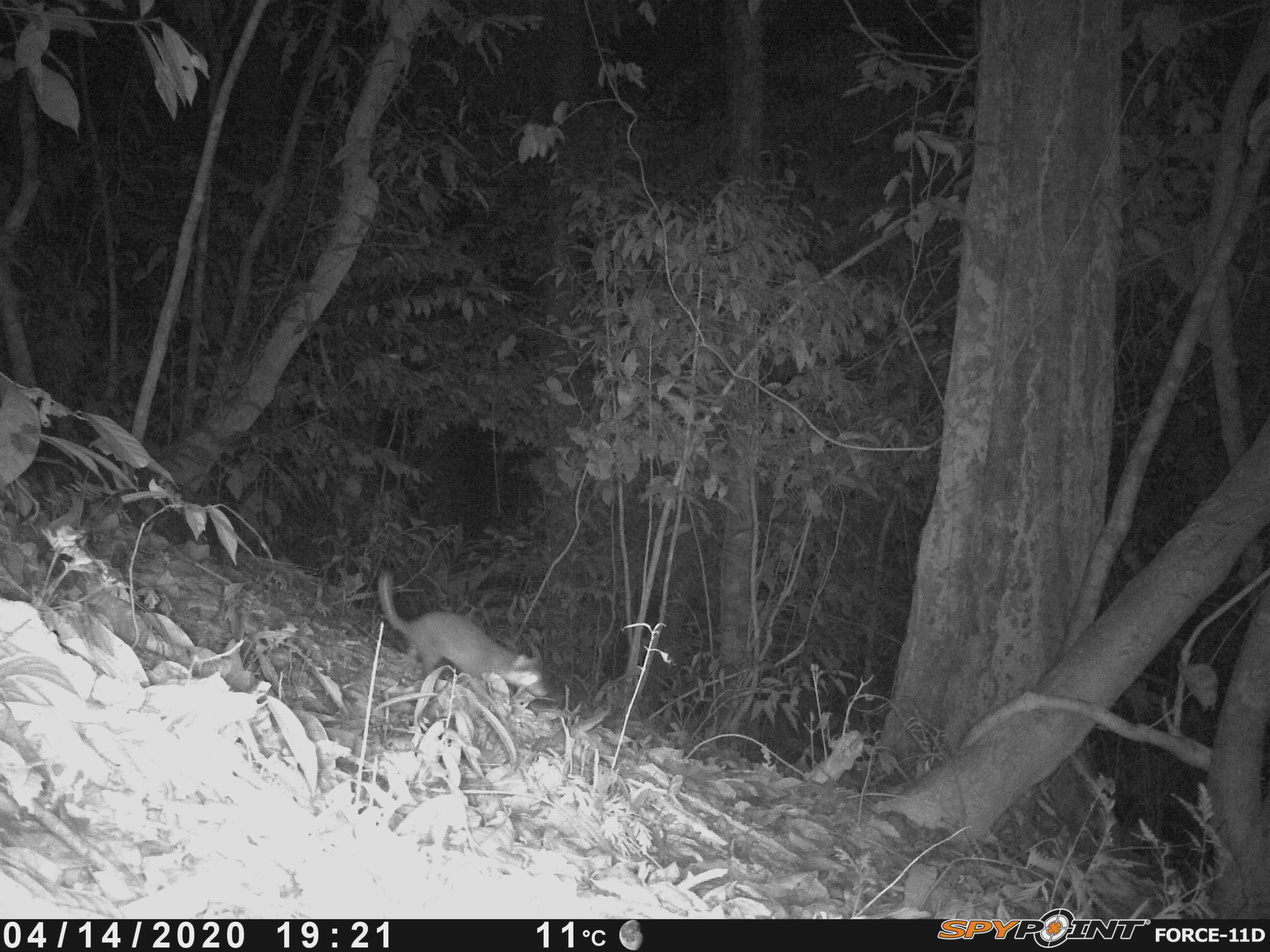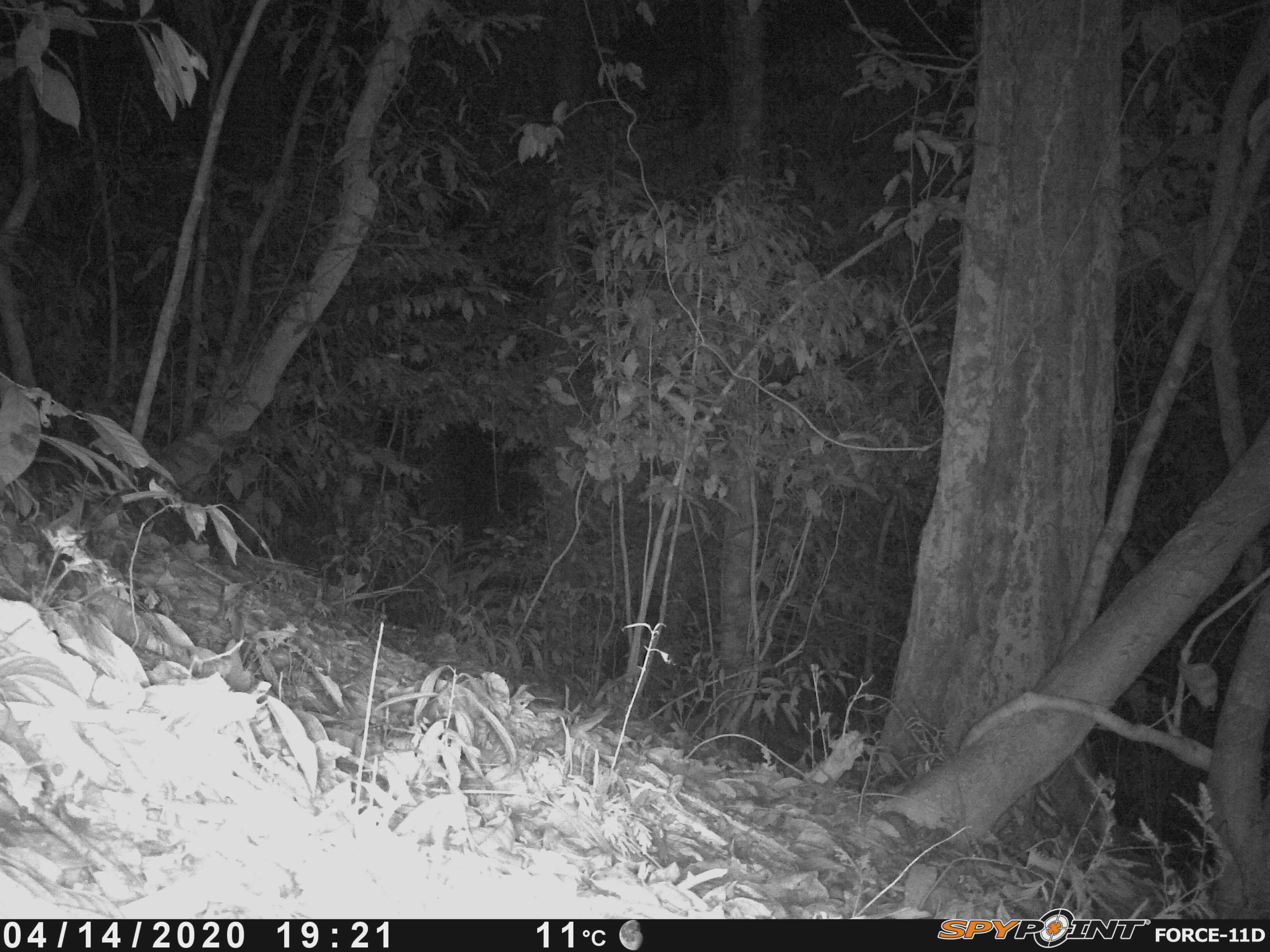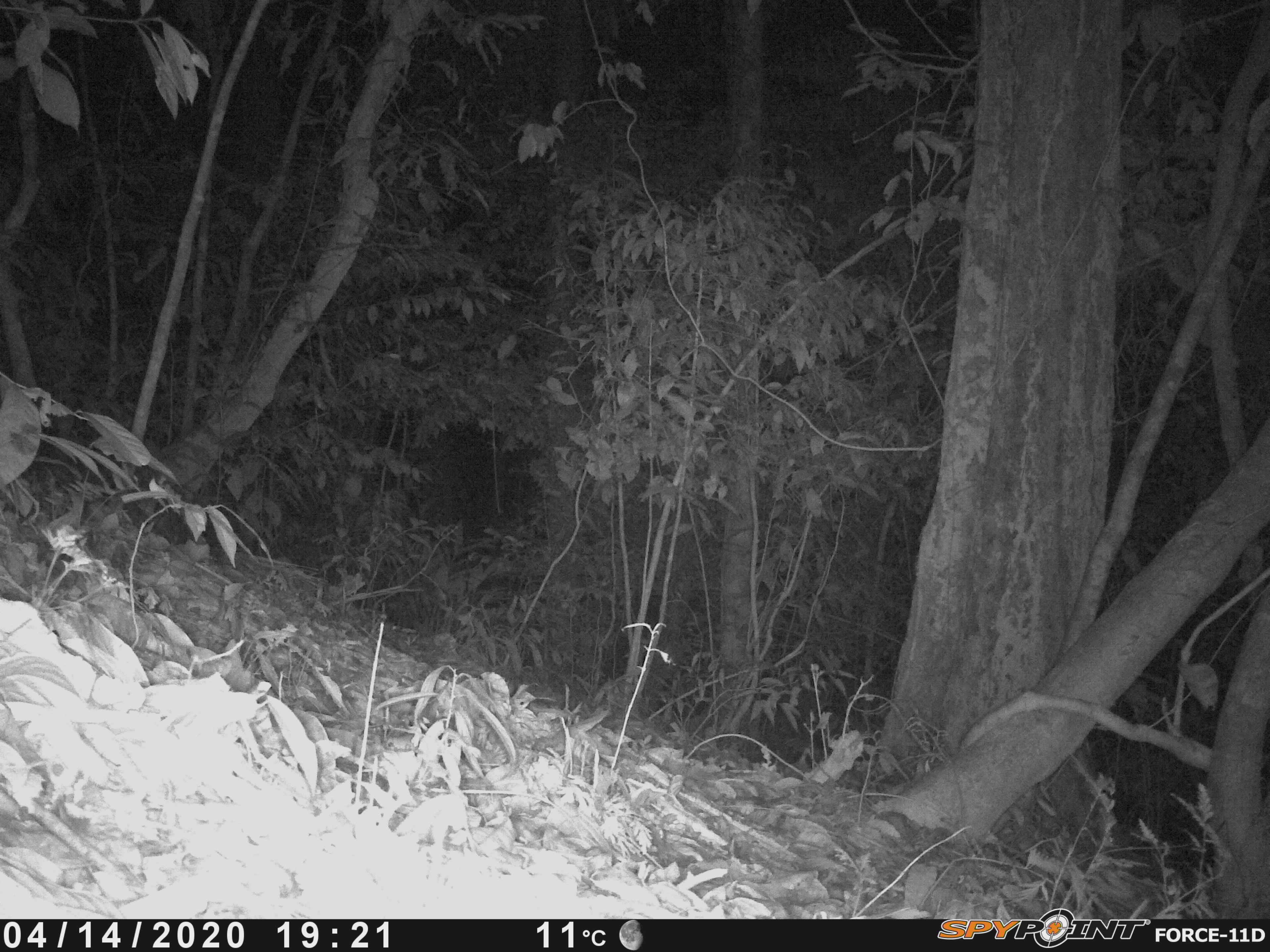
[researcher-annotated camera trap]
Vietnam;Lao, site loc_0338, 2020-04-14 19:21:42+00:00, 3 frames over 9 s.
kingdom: Animalia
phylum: Chordata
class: Mammalia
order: Carnivora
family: Mustelidae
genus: Melogale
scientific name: Melogale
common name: ferret badger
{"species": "ferret badger (Melogale)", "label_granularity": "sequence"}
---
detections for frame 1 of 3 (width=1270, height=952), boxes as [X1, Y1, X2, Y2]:
ferret badger: [377, 572, 549, 697]